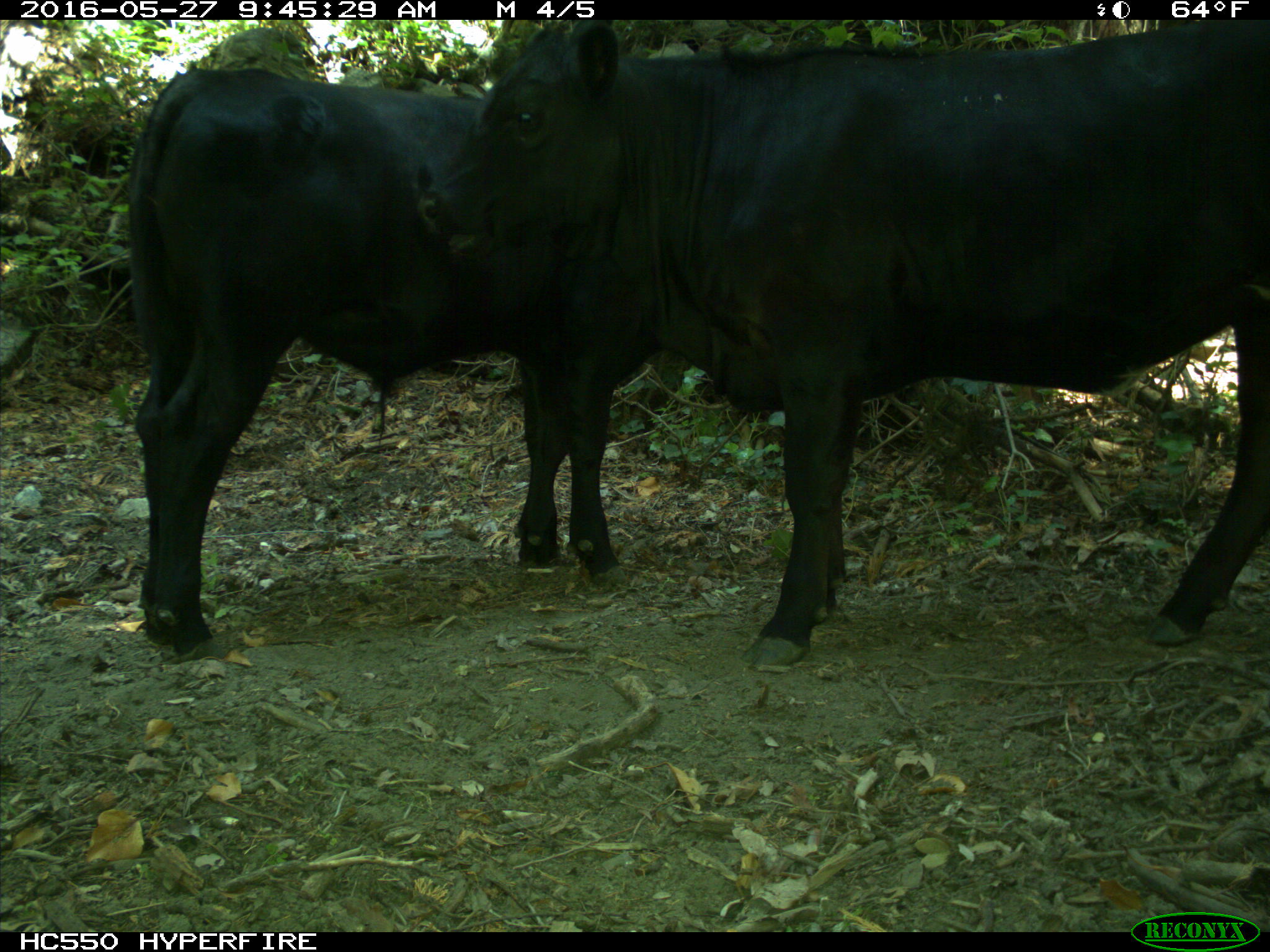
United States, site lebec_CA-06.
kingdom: Animalia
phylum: Chordata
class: Mammalia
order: Artiodactyla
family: Bovidae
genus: Bos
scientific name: Bos taurus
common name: domestic cow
Bos taurus (domestic cow).